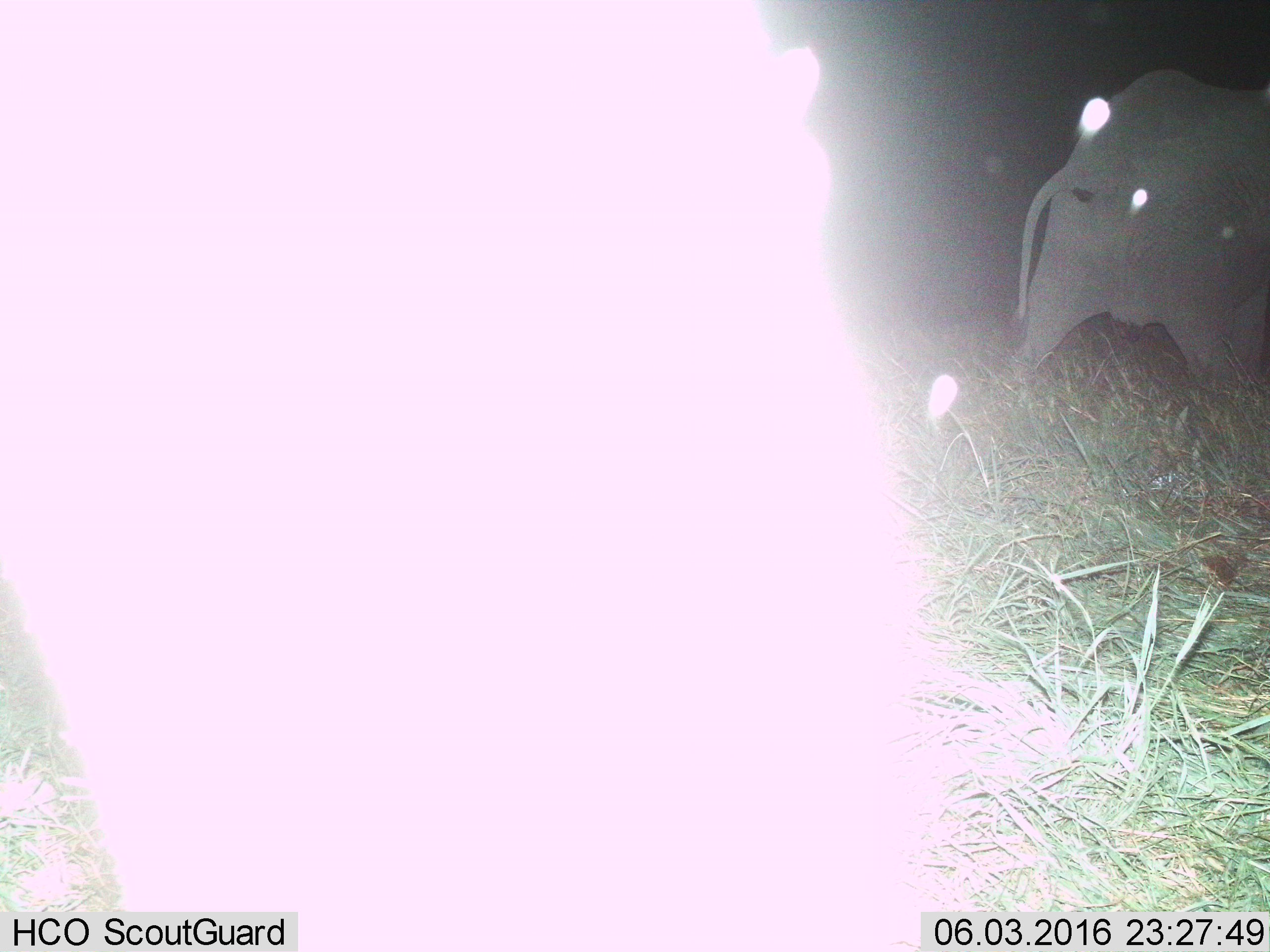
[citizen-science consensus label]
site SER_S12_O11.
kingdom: Animalia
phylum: Chordata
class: Mammalia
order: Proboscidea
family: Elephantidae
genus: Loxodonta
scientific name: Loxodonta africana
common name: african bush elephant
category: elephant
Elephant (african bush elephant) (Loxodonta africana), count 2. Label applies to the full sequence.